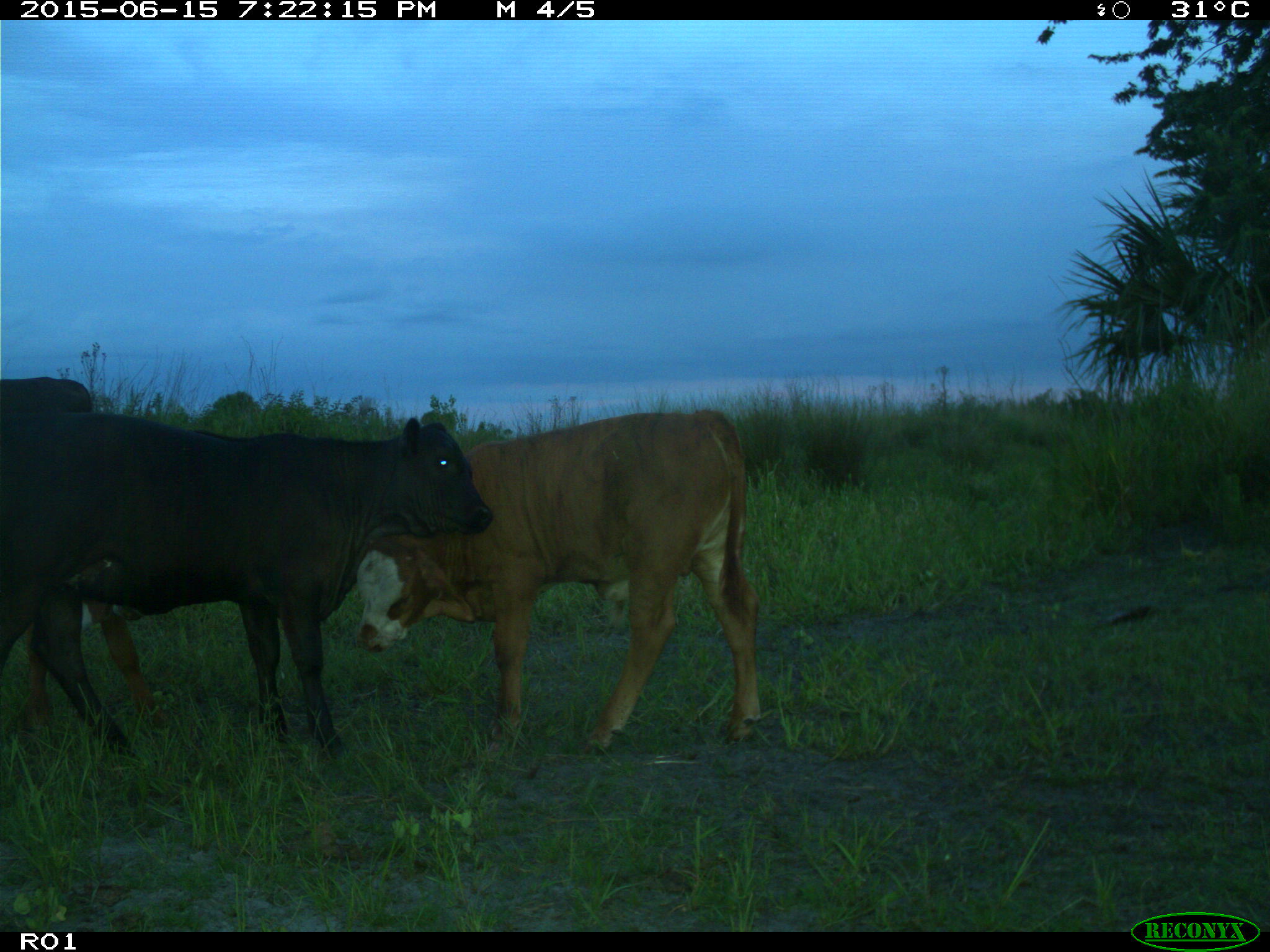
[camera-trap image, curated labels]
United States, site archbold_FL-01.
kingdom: Animalia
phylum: Chordata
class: Mammalia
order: Artiodactyla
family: Bovidae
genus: Bos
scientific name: Bos taurus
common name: domestic cow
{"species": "Bos taurus (domestic cow)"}